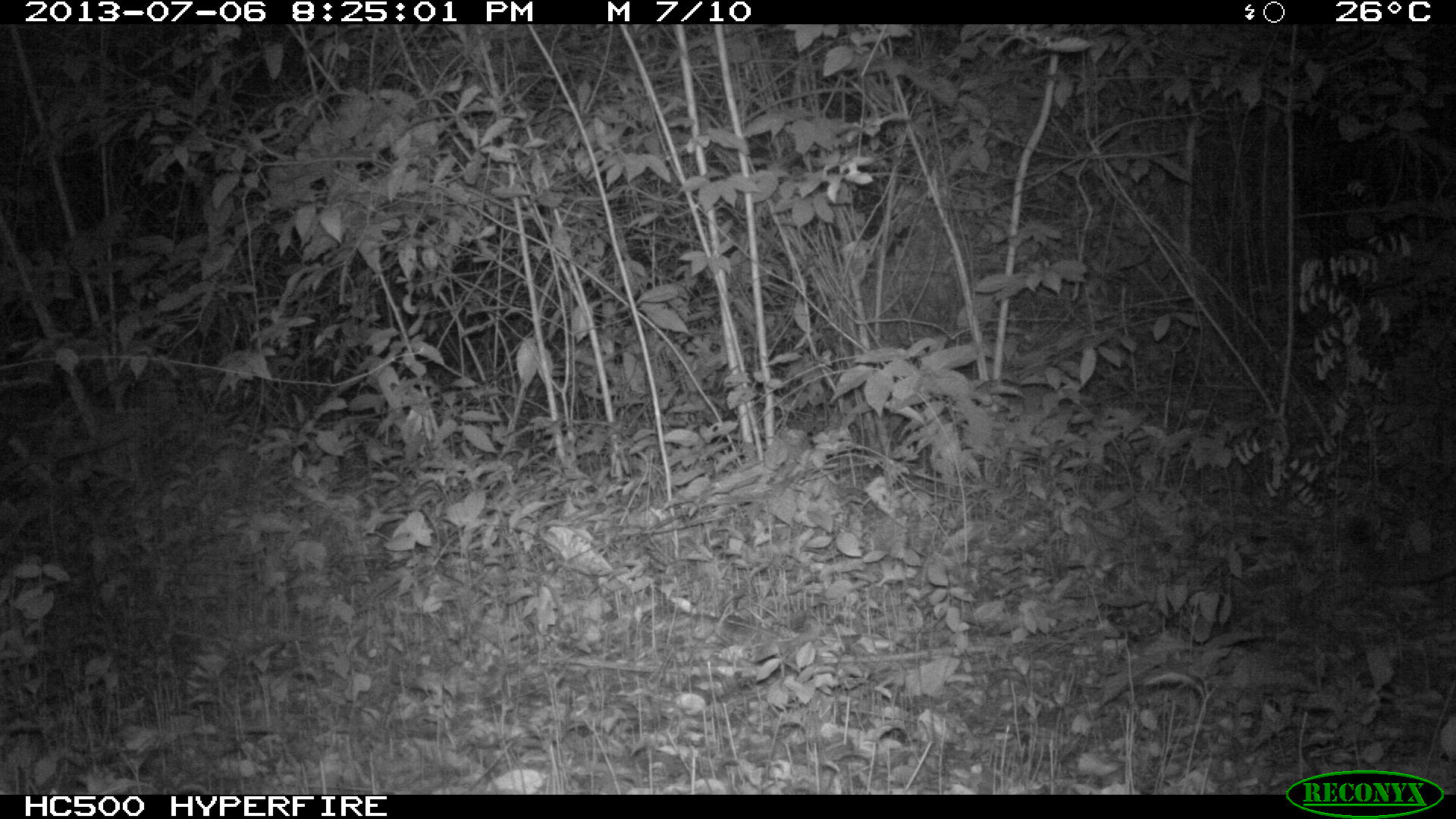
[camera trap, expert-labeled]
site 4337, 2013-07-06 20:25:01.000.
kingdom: Animalia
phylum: Chordata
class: Mammalia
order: Carnivora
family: Felidae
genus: Puma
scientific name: Puma concolor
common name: mountain lion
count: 1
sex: male